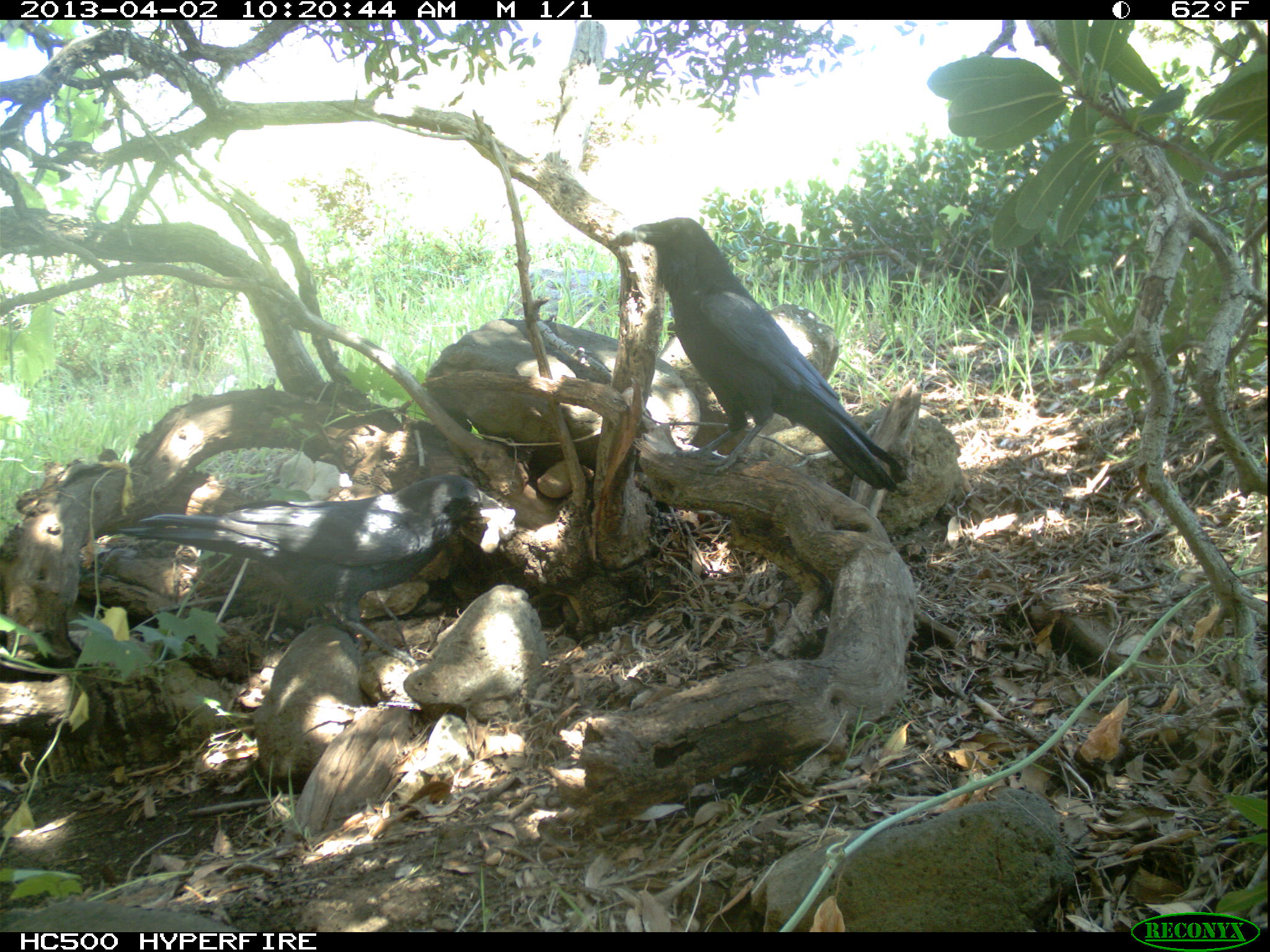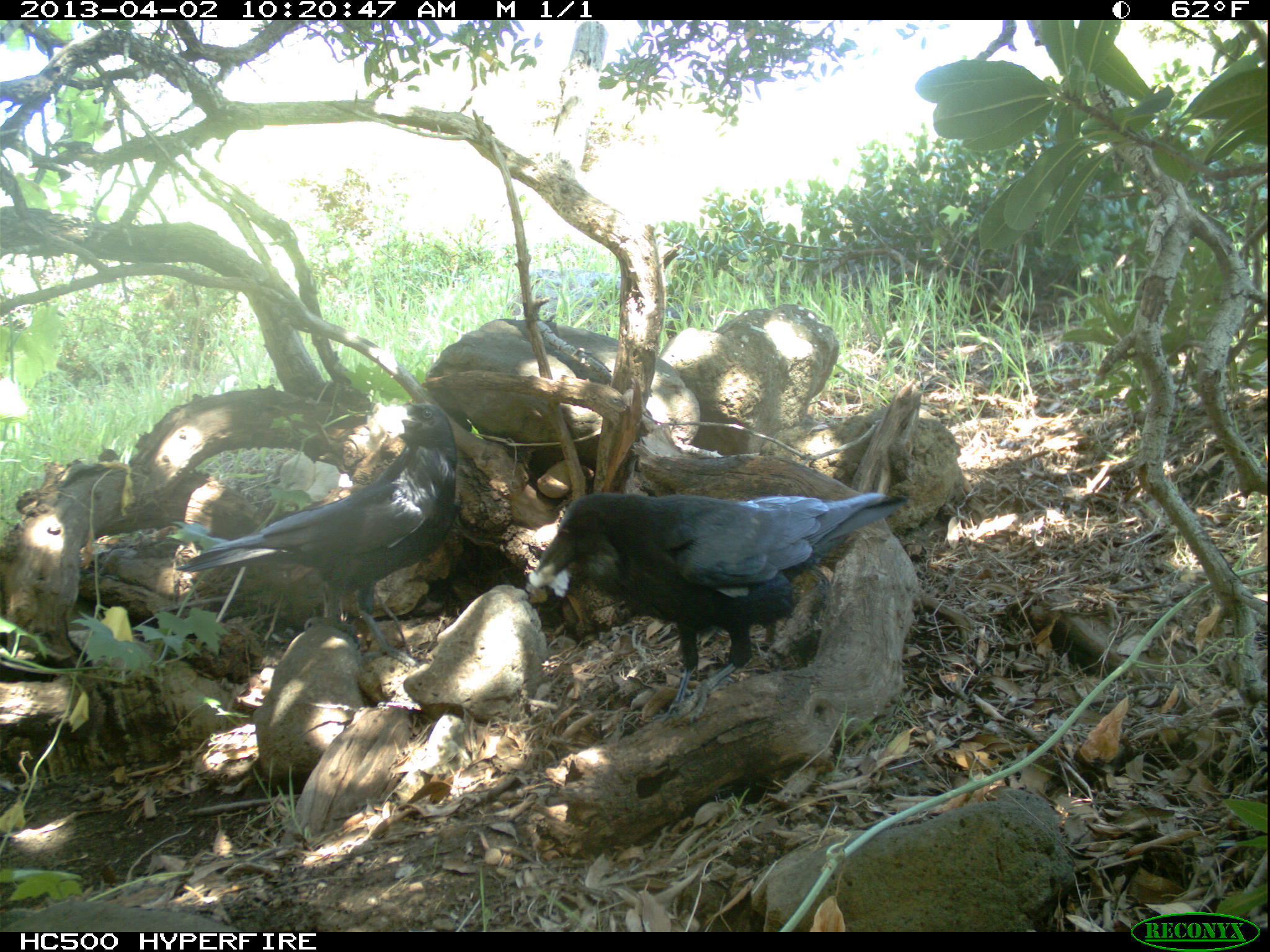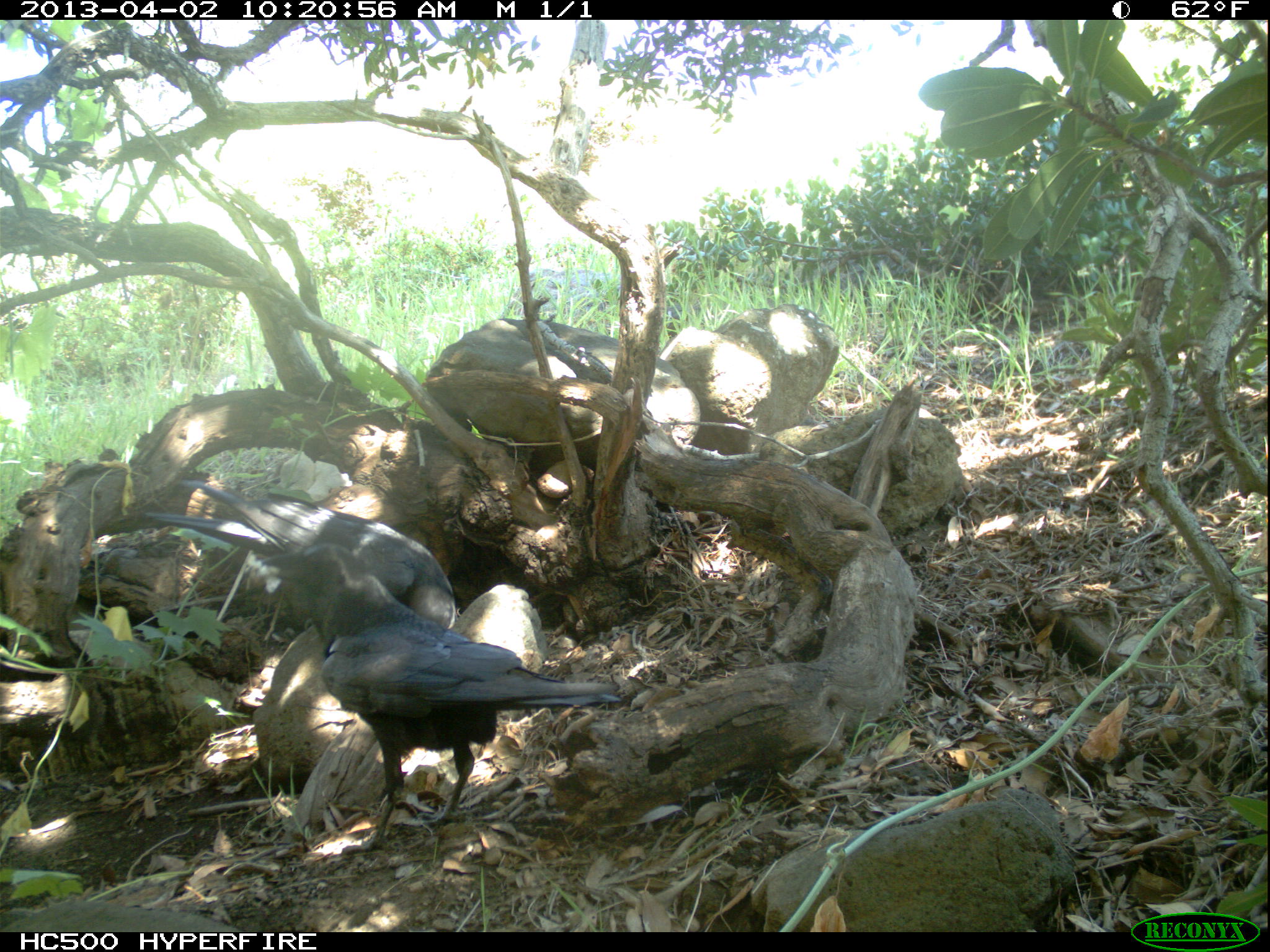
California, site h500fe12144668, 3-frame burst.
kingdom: Animalia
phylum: Chordata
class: Aves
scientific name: Aves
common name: bird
Bird (Aves).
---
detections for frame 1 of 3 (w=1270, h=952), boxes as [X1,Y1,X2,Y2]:
bird: [117,472,506,676]; [633,217,905,493]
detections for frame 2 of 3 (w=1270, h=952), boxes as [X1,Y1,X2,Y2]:
bird: [536,491,908,726]; [172,403,460,671]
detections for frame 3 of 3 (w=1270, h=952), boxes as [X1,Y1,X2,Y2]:
bird: [260,542,619,856]; [140,477,454,629]